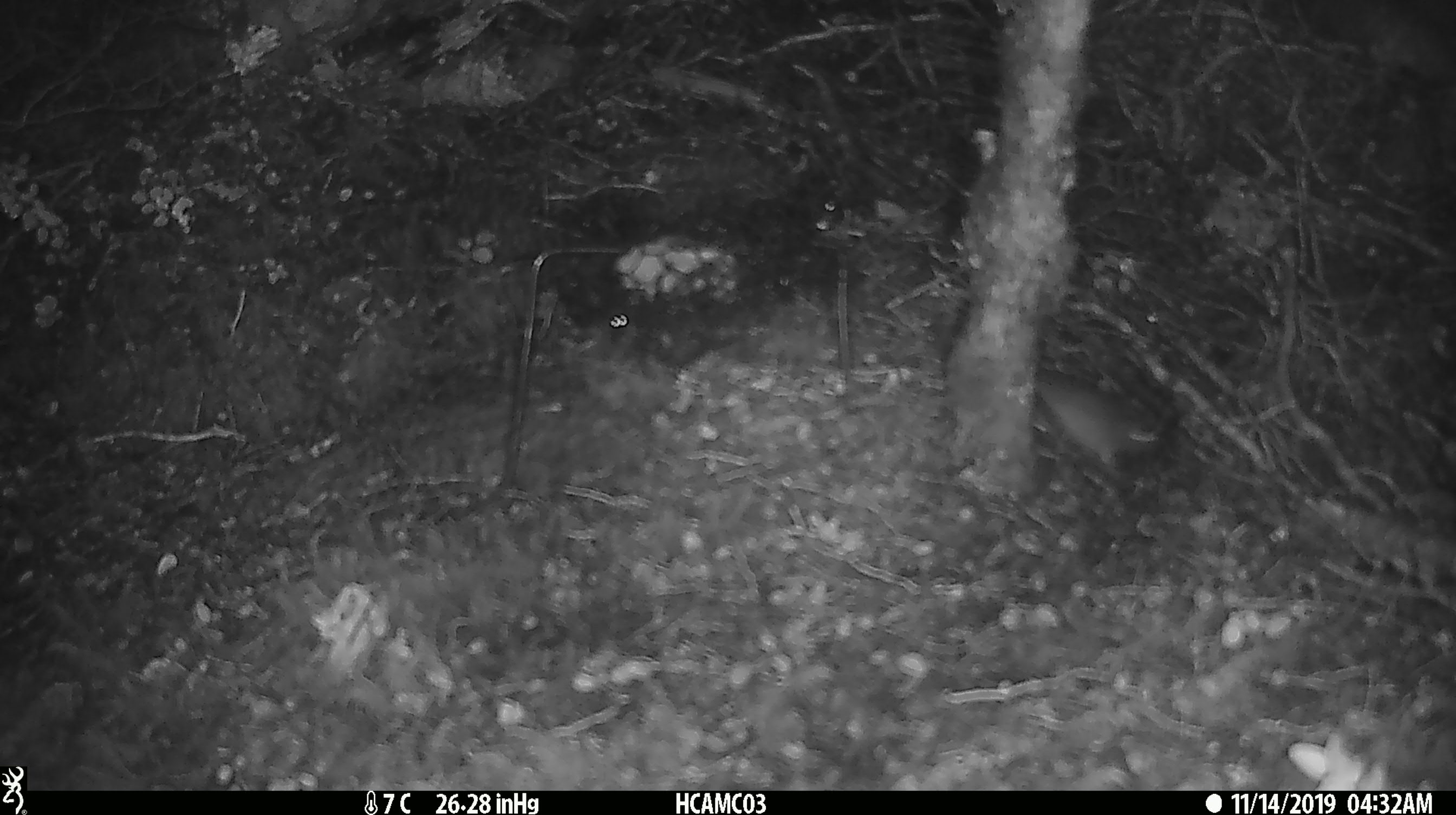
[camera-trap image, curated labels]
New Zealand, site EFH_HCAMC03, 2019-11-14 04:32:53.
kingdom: Animalia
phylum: Chordata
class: Mammalia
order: Rodentia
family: Muridae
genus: Mus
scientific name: Mus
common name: mouse